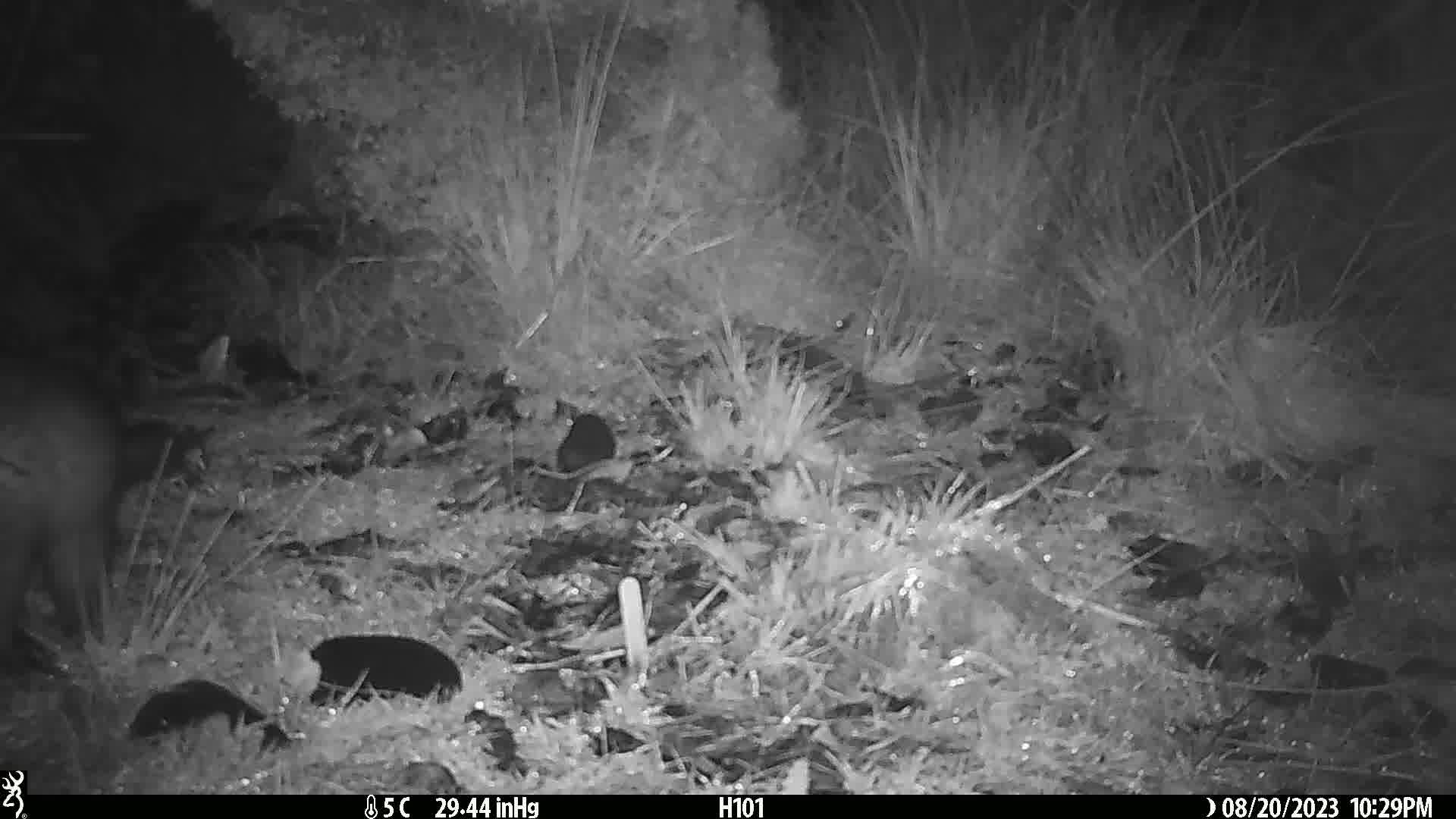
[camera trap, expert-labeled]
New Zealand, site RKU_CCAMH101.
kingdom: Animalia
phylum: Chordata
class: Mammalia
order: Diprotodontia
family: Phalangeridae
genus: Trichosurus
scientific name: Trichosurus vulpecula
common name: common brushtail possum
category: possum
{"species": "possum (common brushtail possum) (Trichosurus vulpecula)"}